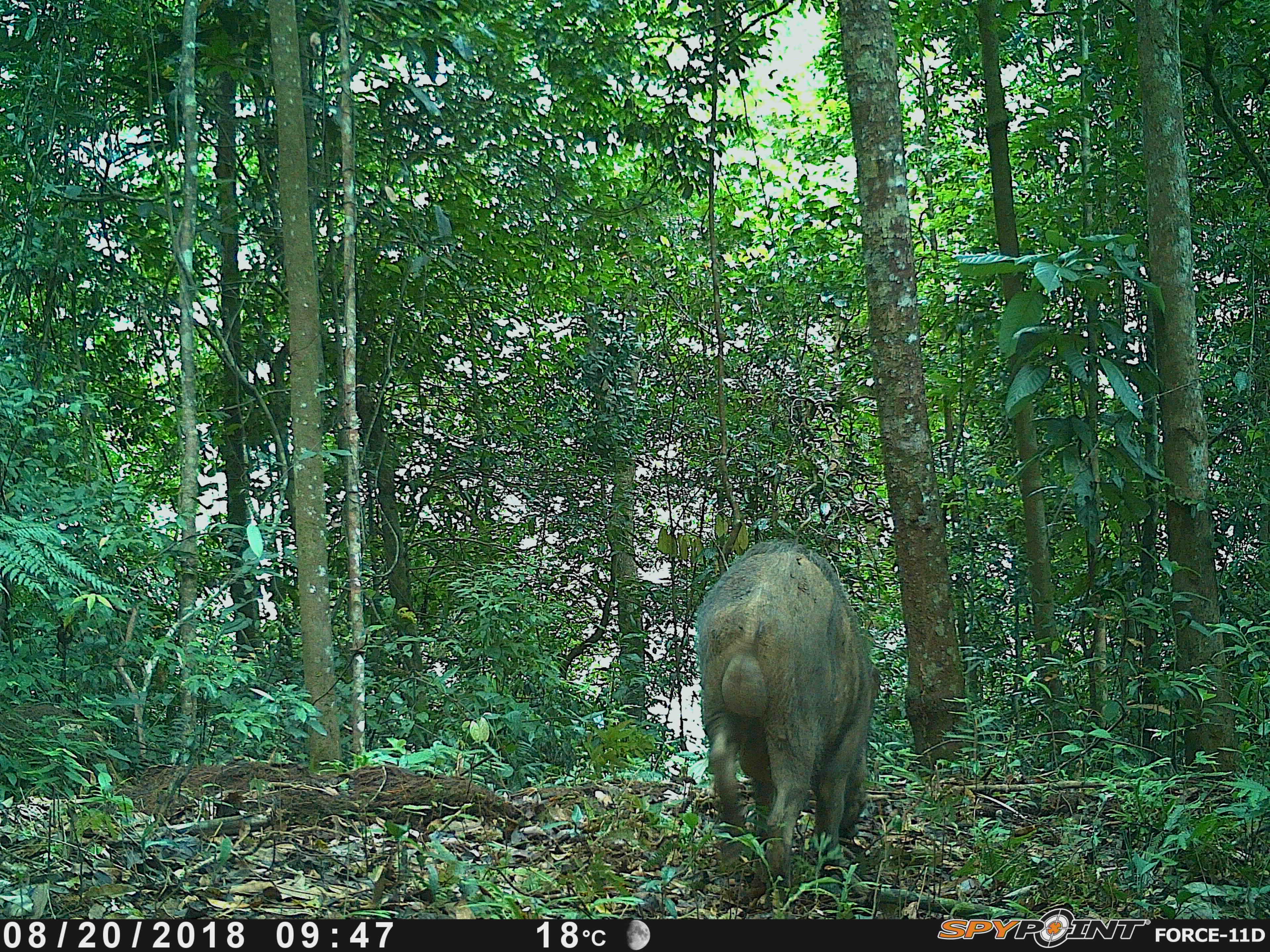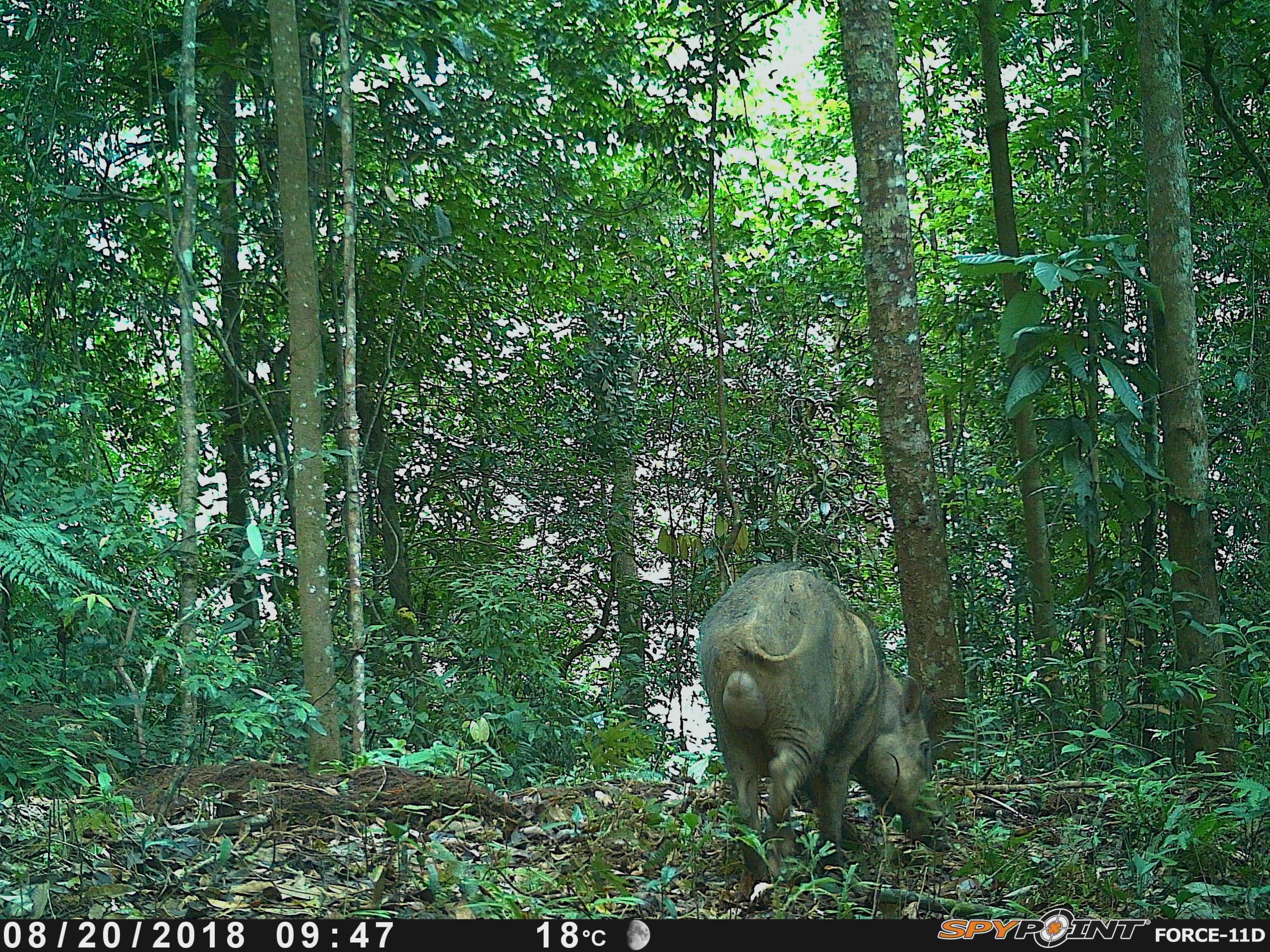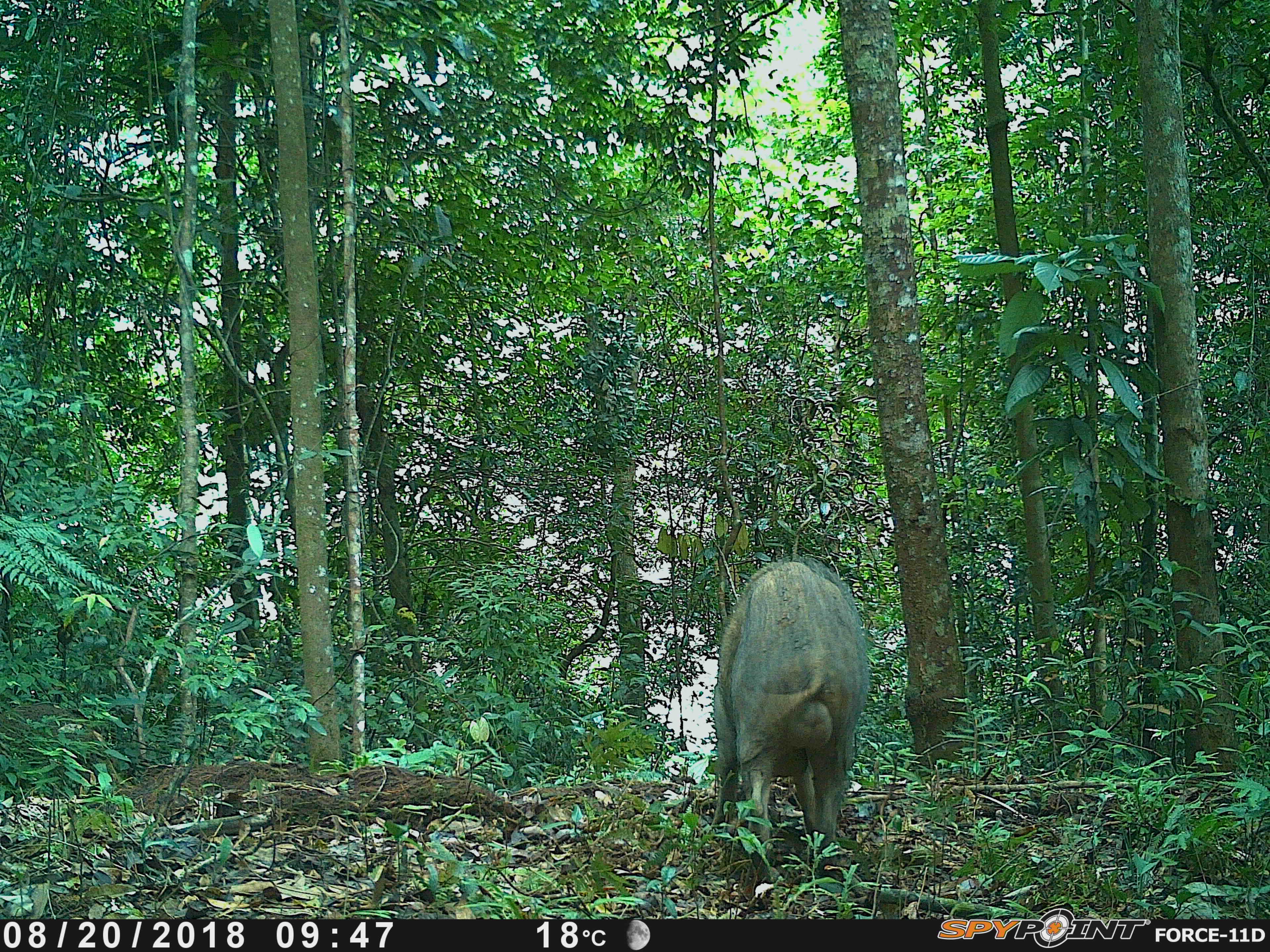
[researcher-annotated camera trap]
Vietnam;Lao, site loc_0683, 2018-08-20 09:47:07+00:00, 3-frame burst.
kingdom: Animalia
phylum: Chordata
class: Mammalia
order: Artiodactyla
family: Suidae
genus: Sus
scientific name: Sus scrofa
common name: eurasian wild pig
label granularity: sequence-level